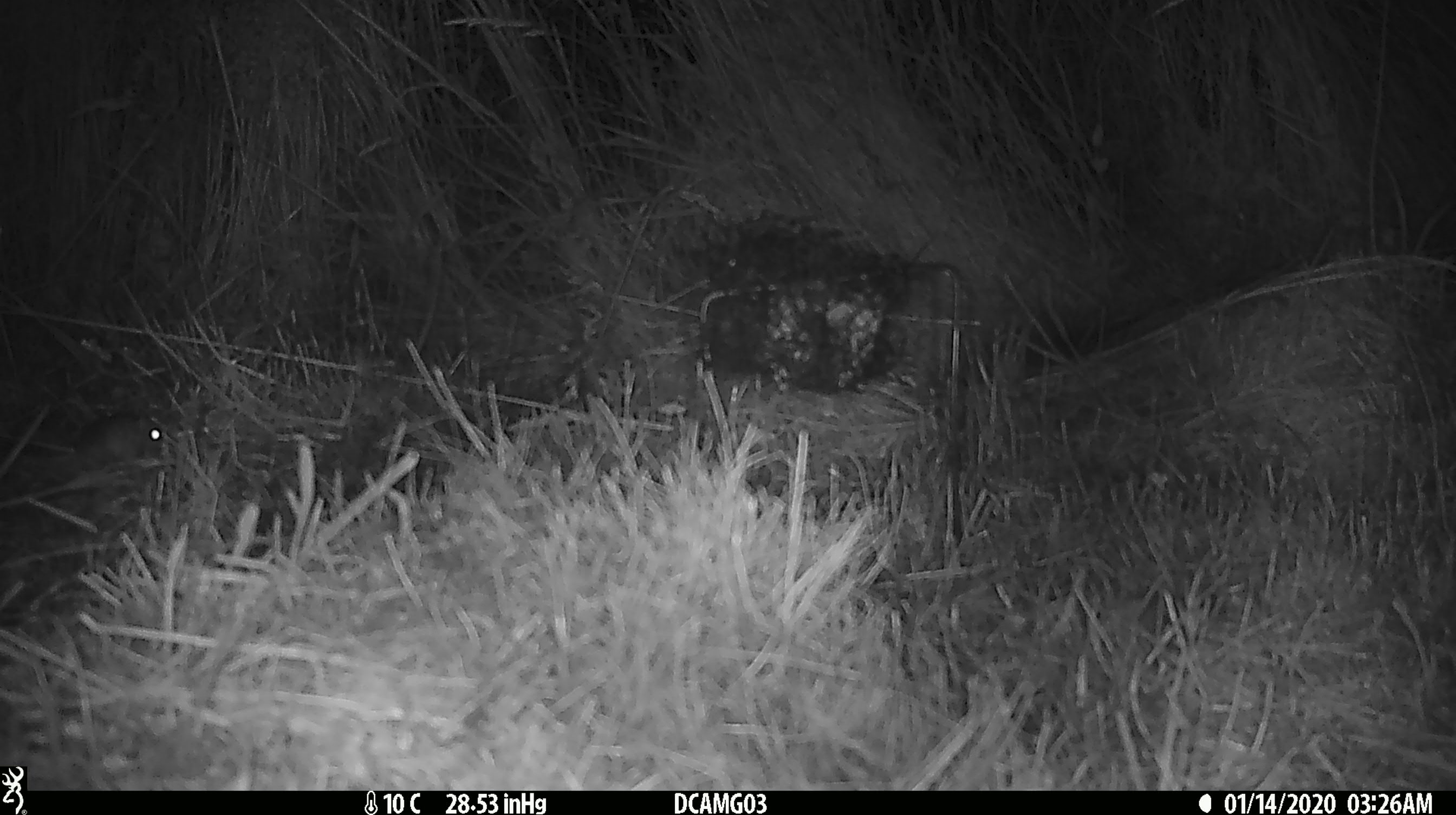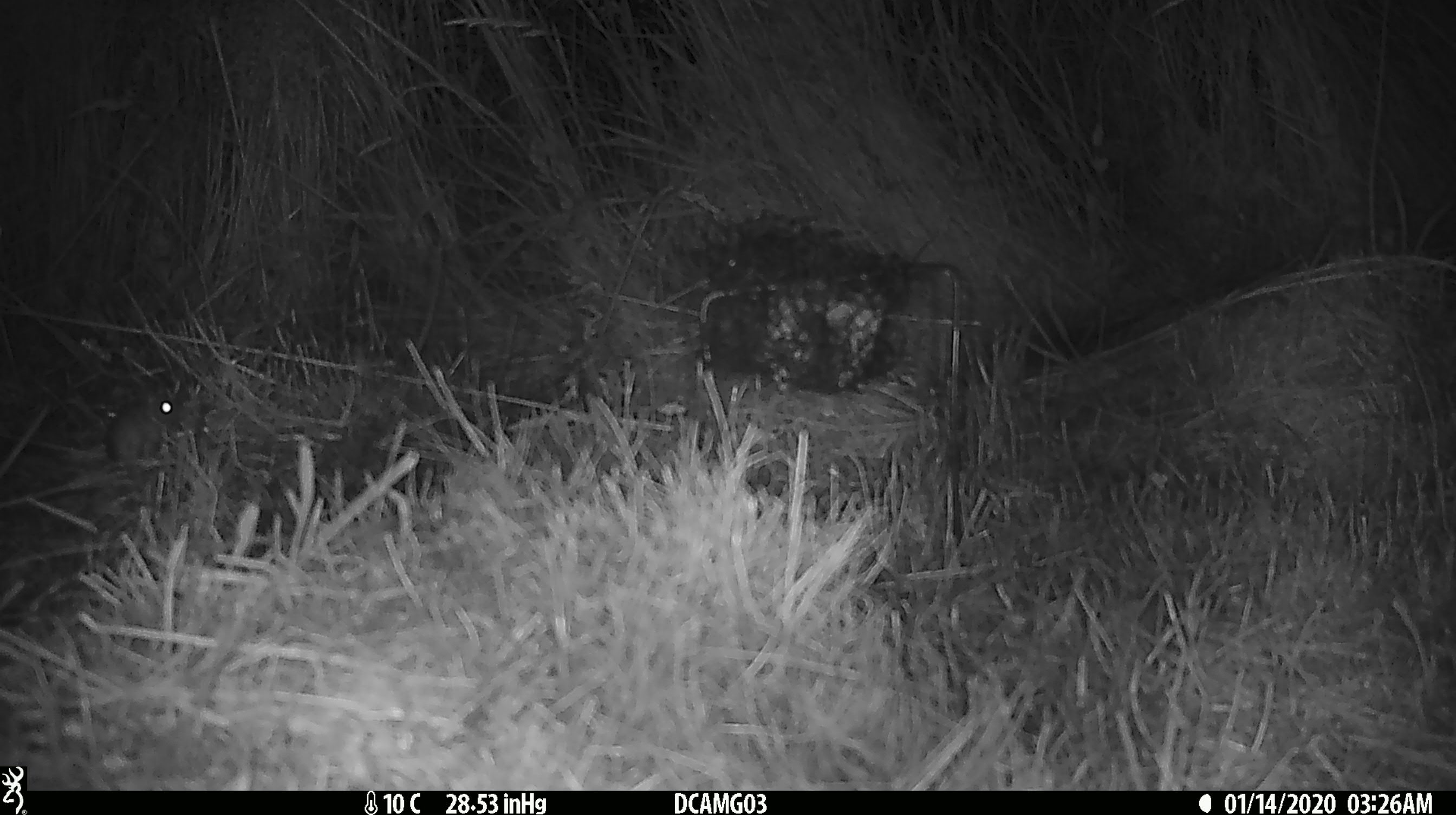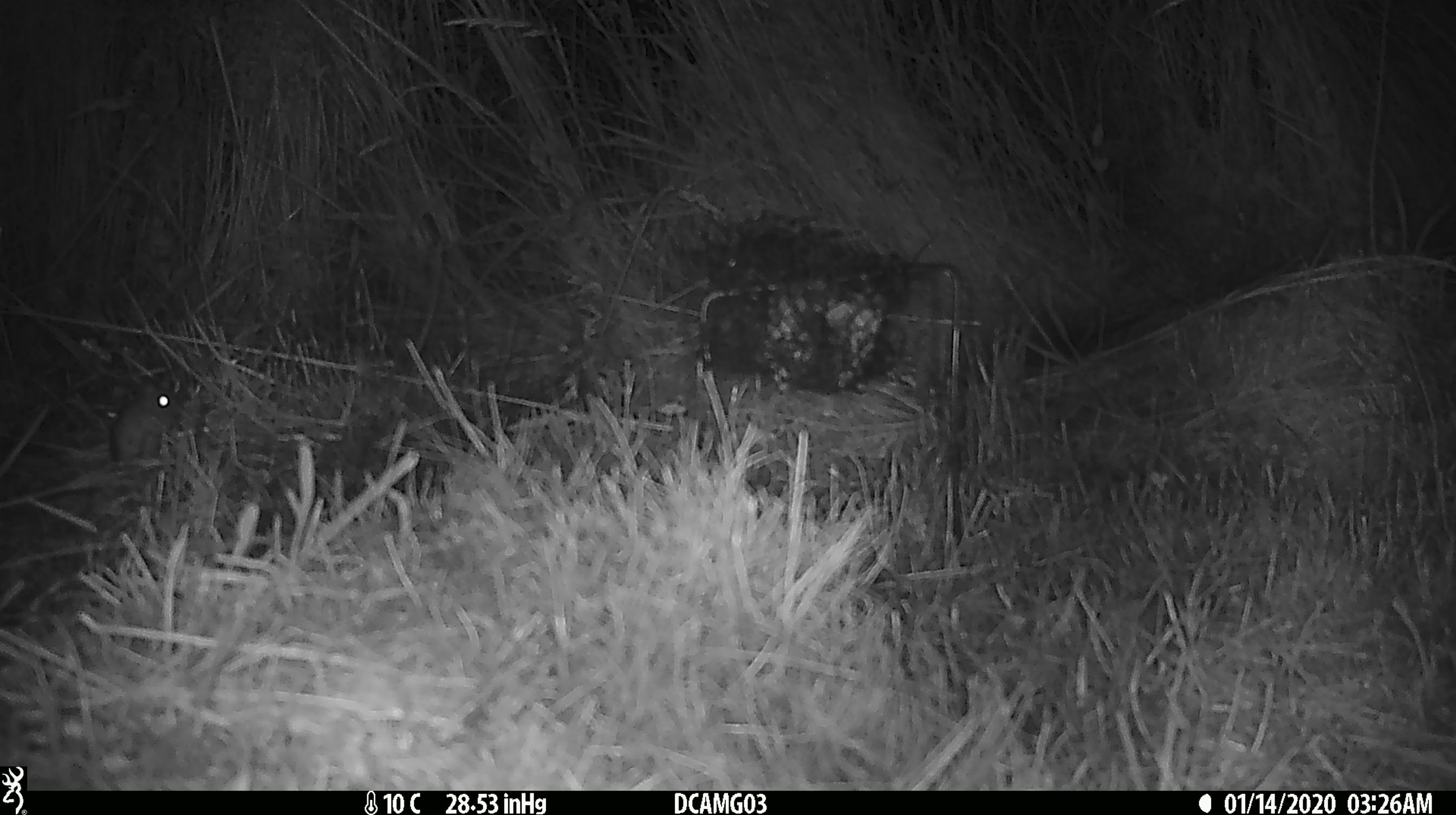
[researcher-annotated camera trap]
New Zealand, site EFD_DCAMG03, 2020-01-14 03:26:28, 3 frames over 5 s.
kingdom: Animalia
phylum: Chordata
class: Mammalia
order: Rodentia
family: Muridae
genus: Mus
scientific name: Mus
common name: mouse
Mouse (Mus).